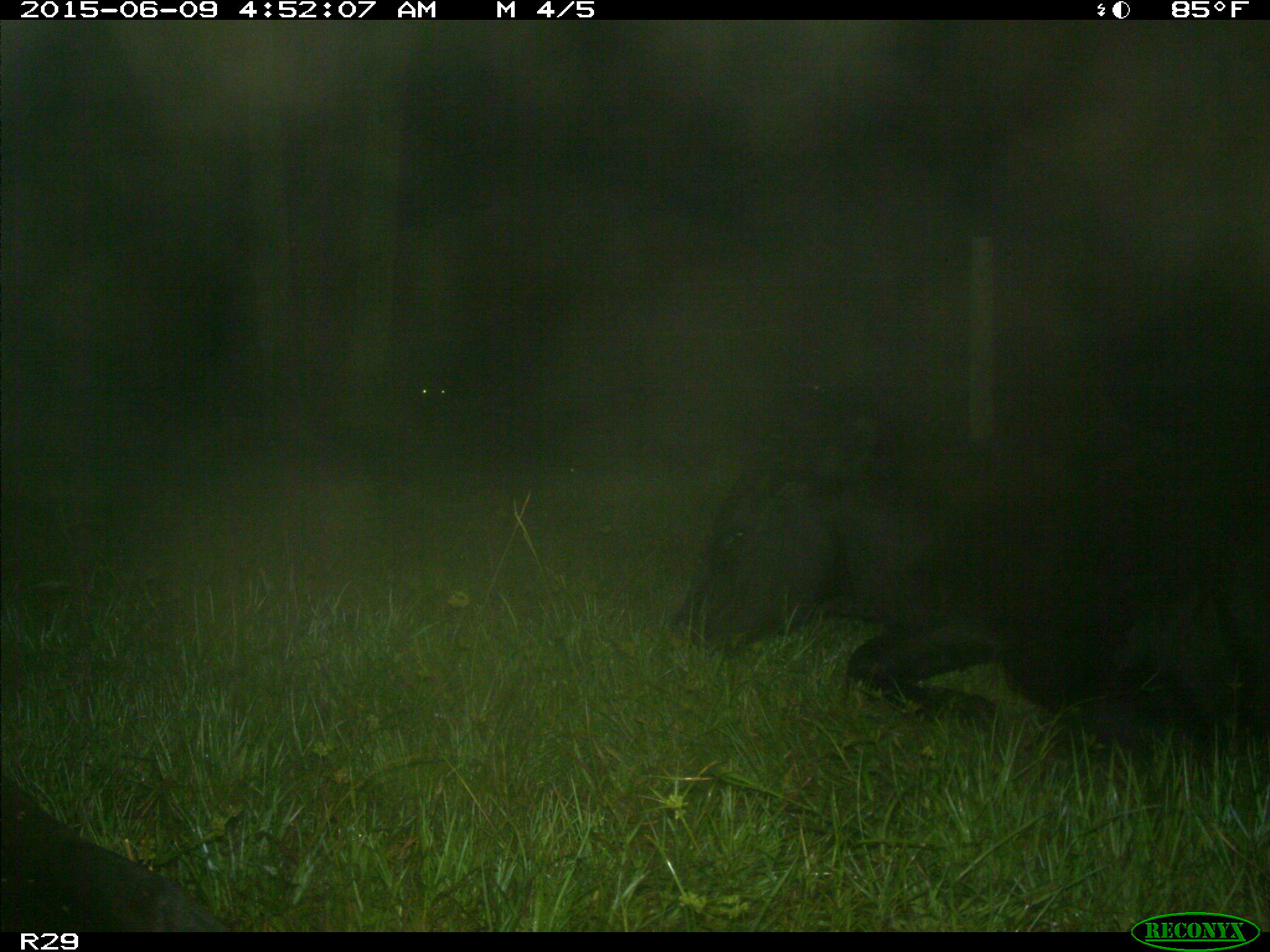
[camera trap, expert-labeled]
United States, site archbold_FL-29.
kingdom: Animalia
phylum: Chordata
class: Mammalia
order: Artiodactyla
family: Bovidae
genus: Bos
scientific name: Bos taurus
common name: domestic cow